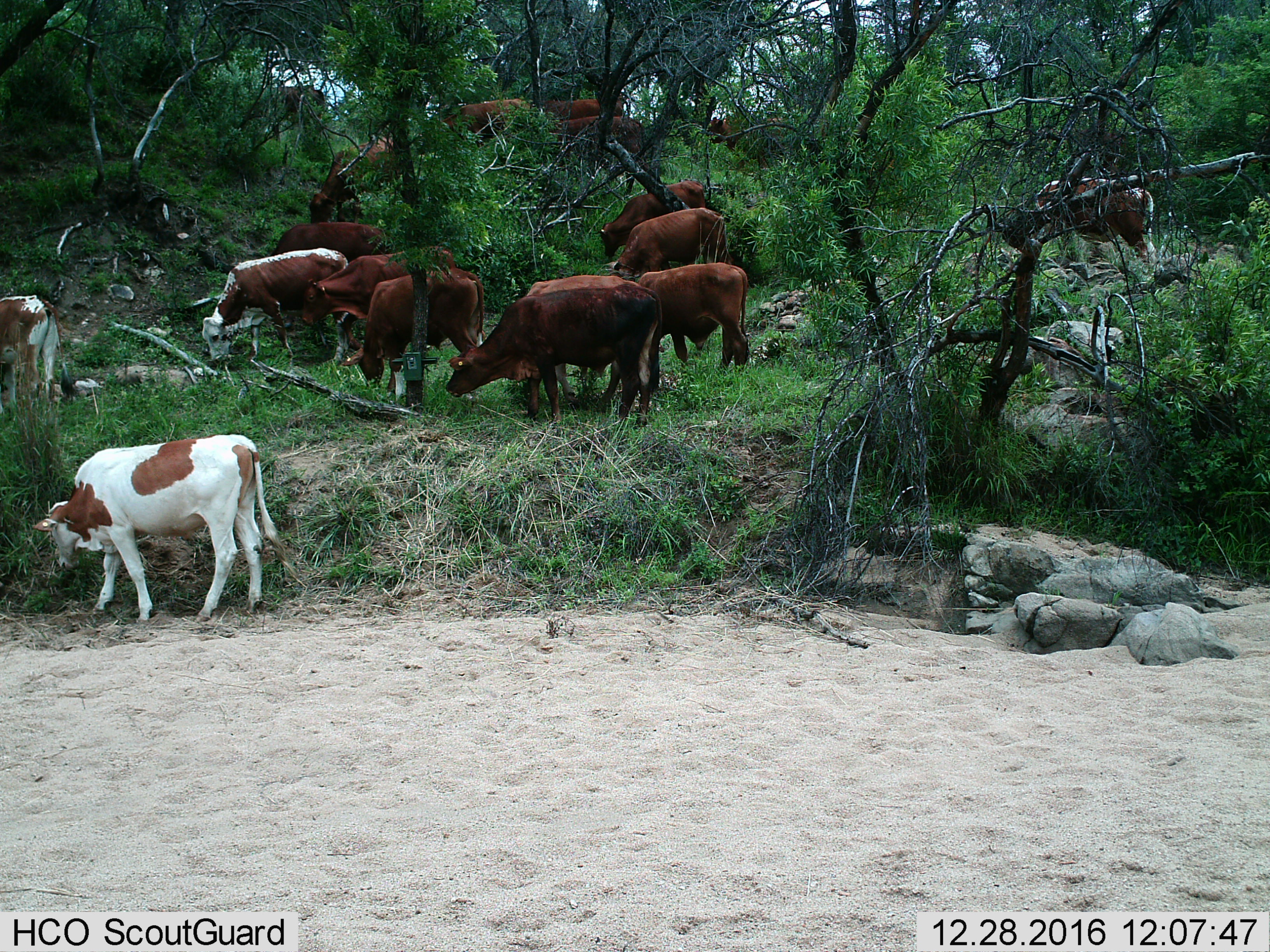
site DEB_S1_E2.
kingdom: Animalia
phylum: Chordata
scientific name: Vertebrata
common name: domestic animal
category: domesticanimal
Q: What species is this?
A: Domesticanimal (domestic animal) (Vertebrata).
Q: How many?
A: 11-50.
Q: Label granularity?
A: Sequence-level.